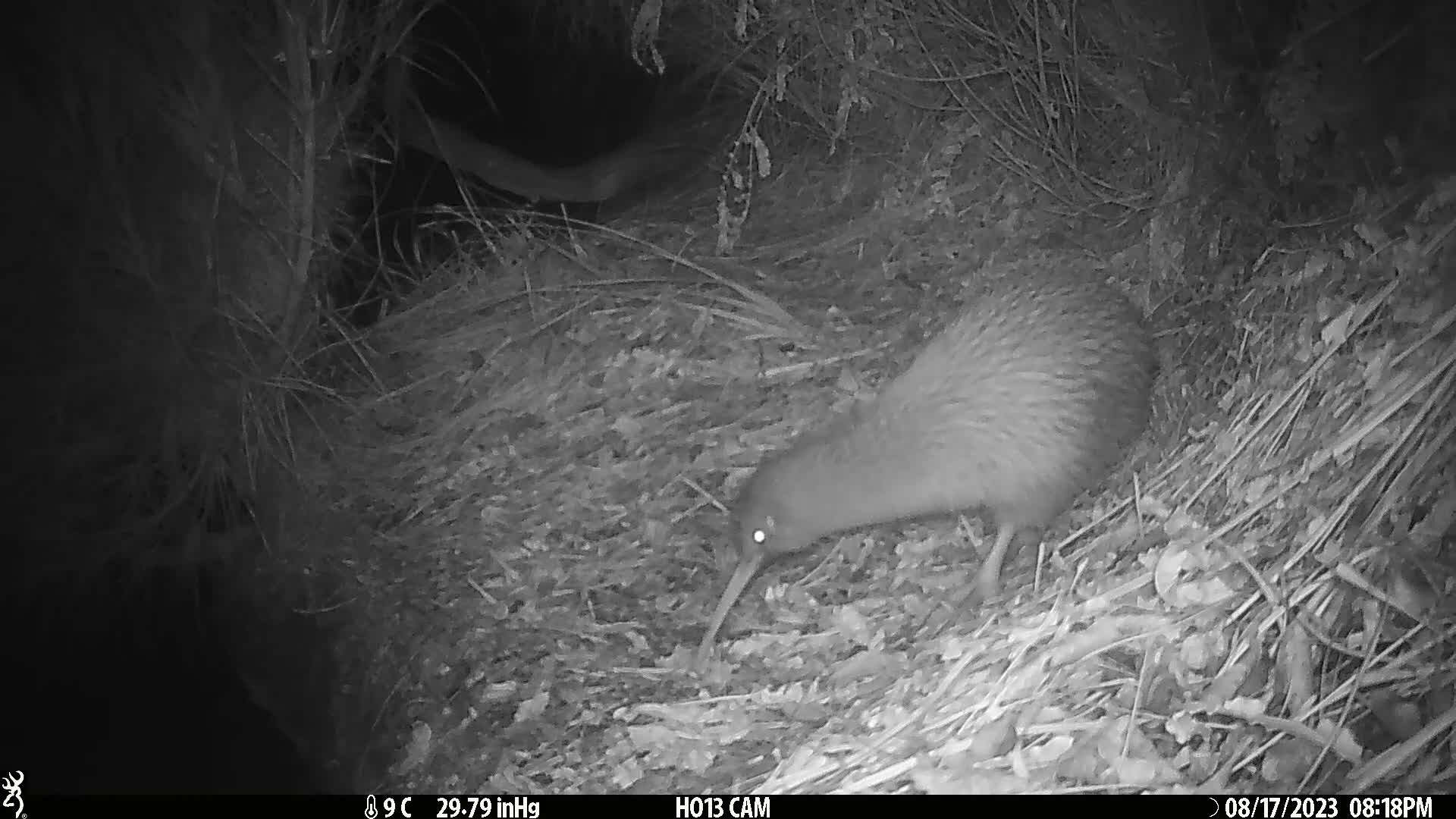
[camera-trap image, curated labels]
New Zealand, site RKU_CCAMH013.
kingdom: Animalia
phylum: Chordata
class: Aves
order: Apterygiformes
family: Apterygidae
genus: Apteryx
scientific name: Apteryx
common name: kiwi